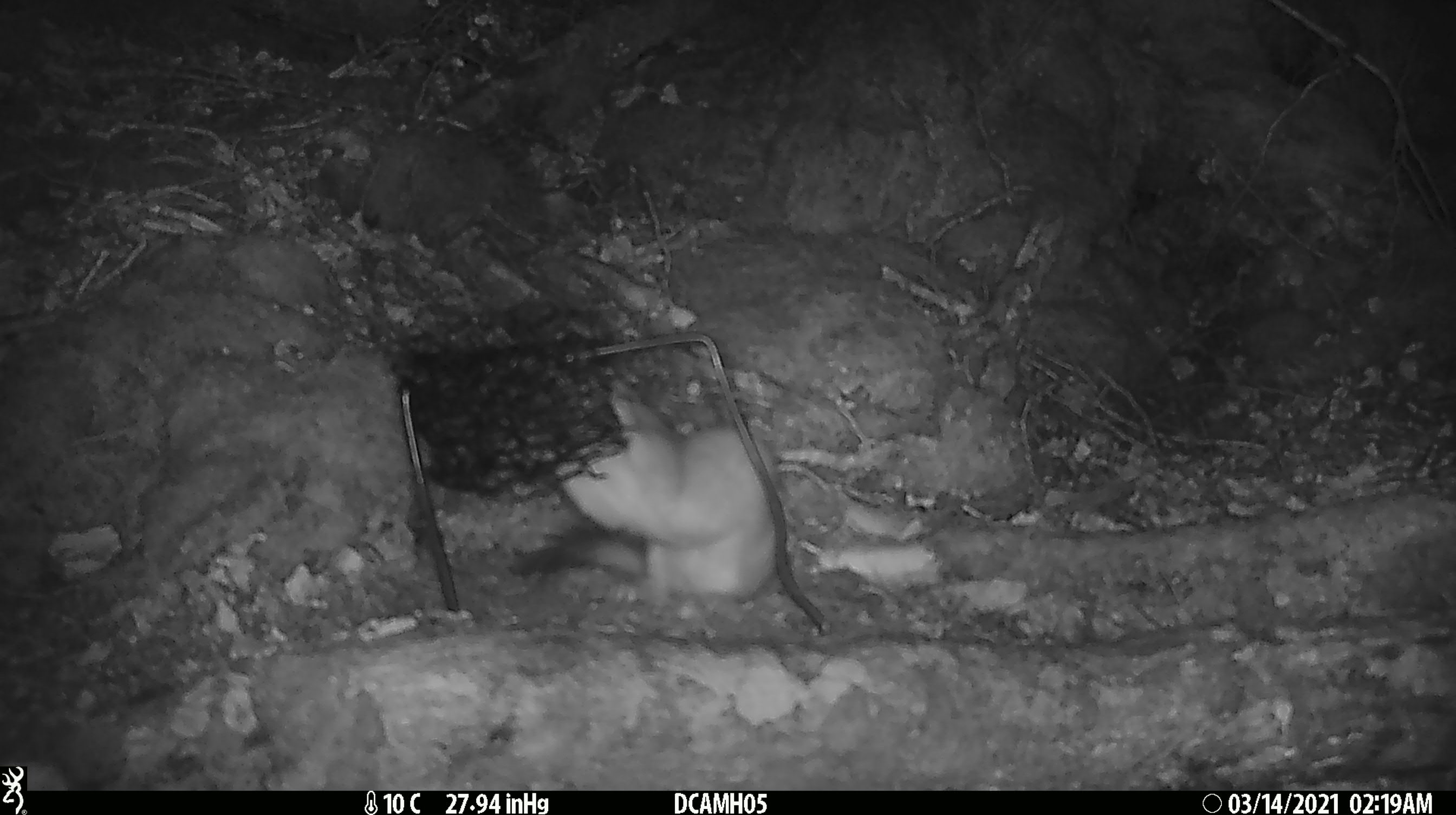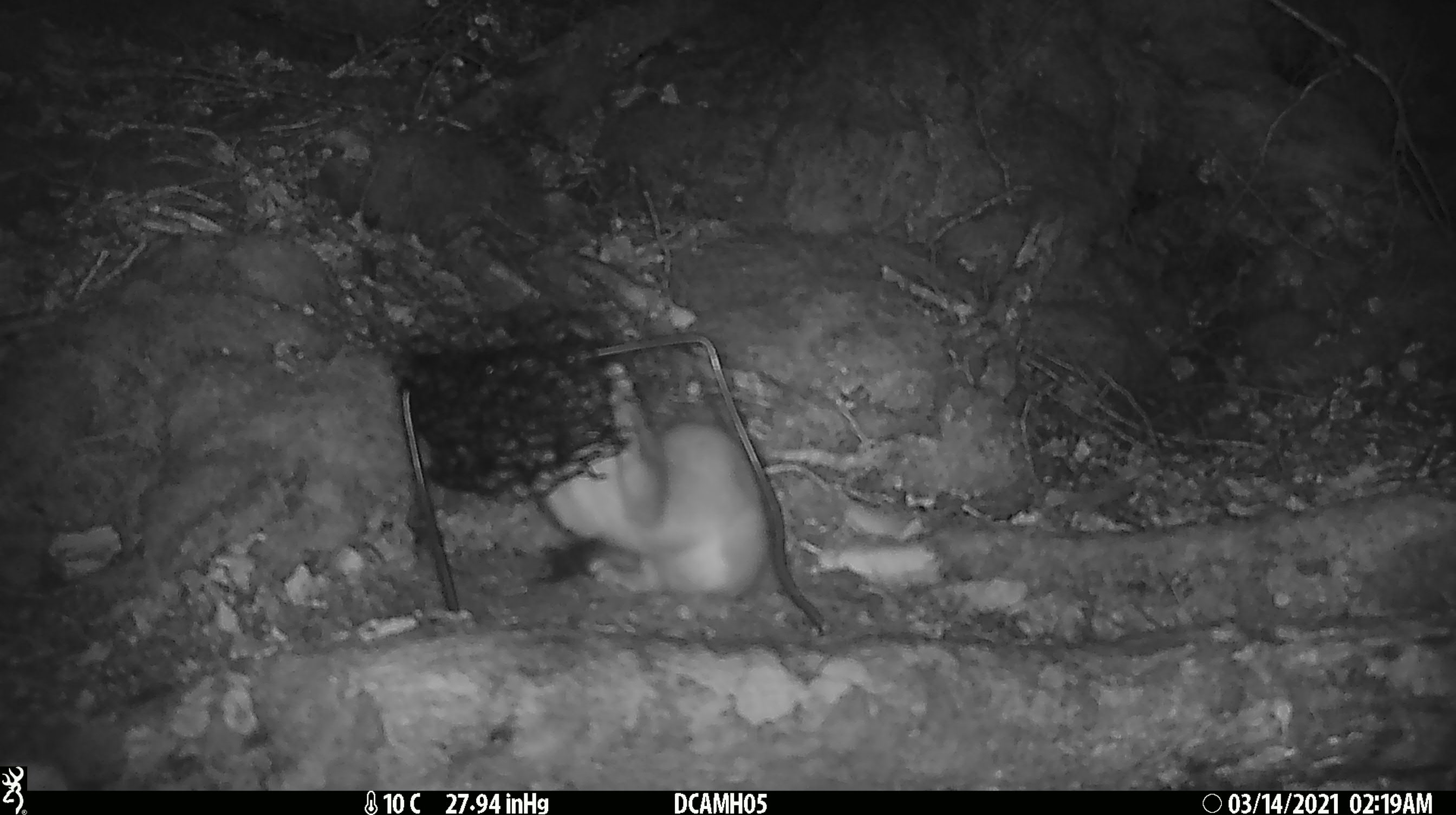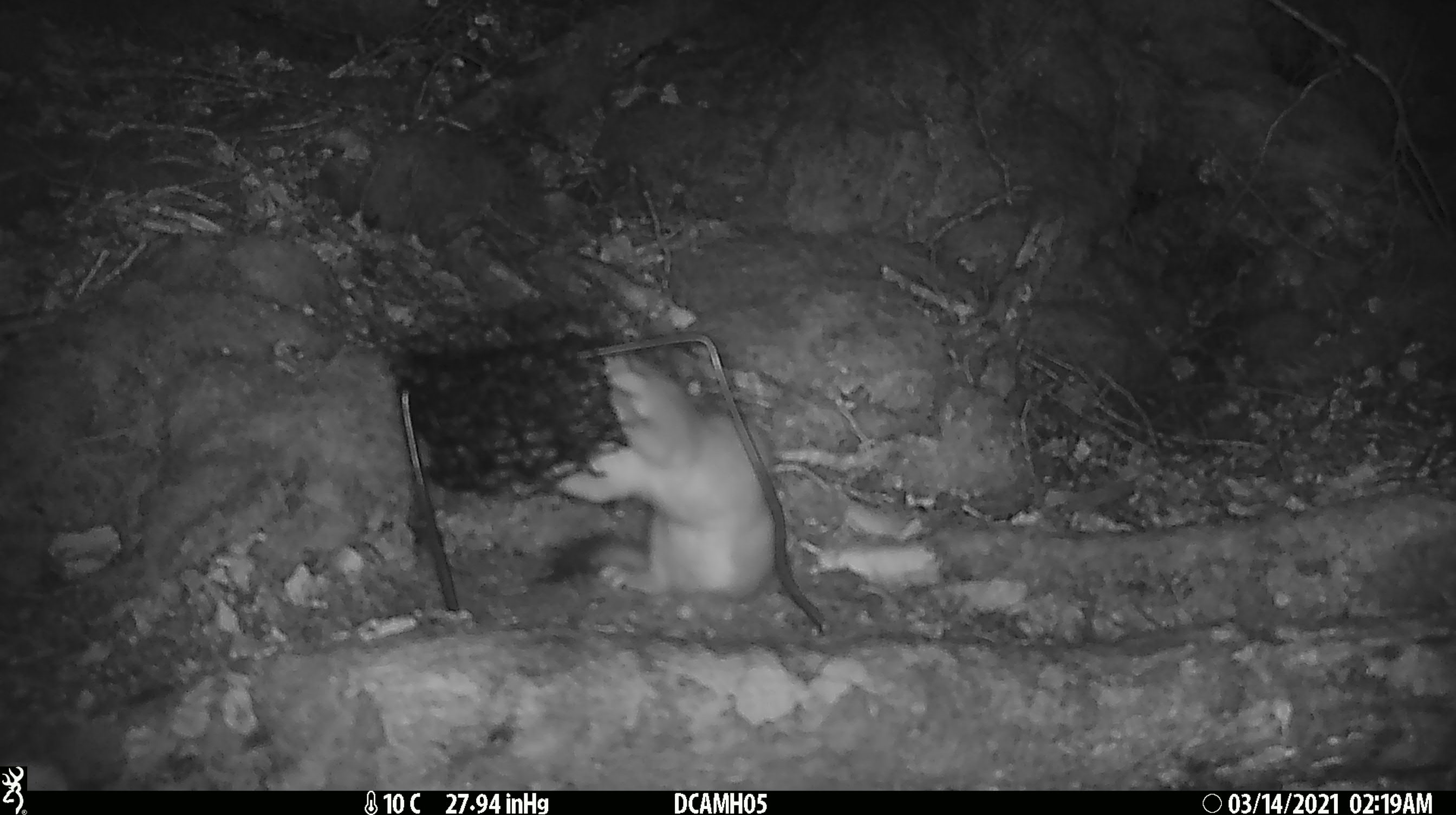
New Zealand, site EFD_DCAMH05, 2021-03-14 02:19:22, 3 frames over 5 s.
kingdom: Animalia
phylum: Chordata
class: Mammalia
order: Carnivora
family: Mustelidae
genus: Mustela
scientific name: Mustela erminea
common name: stoat